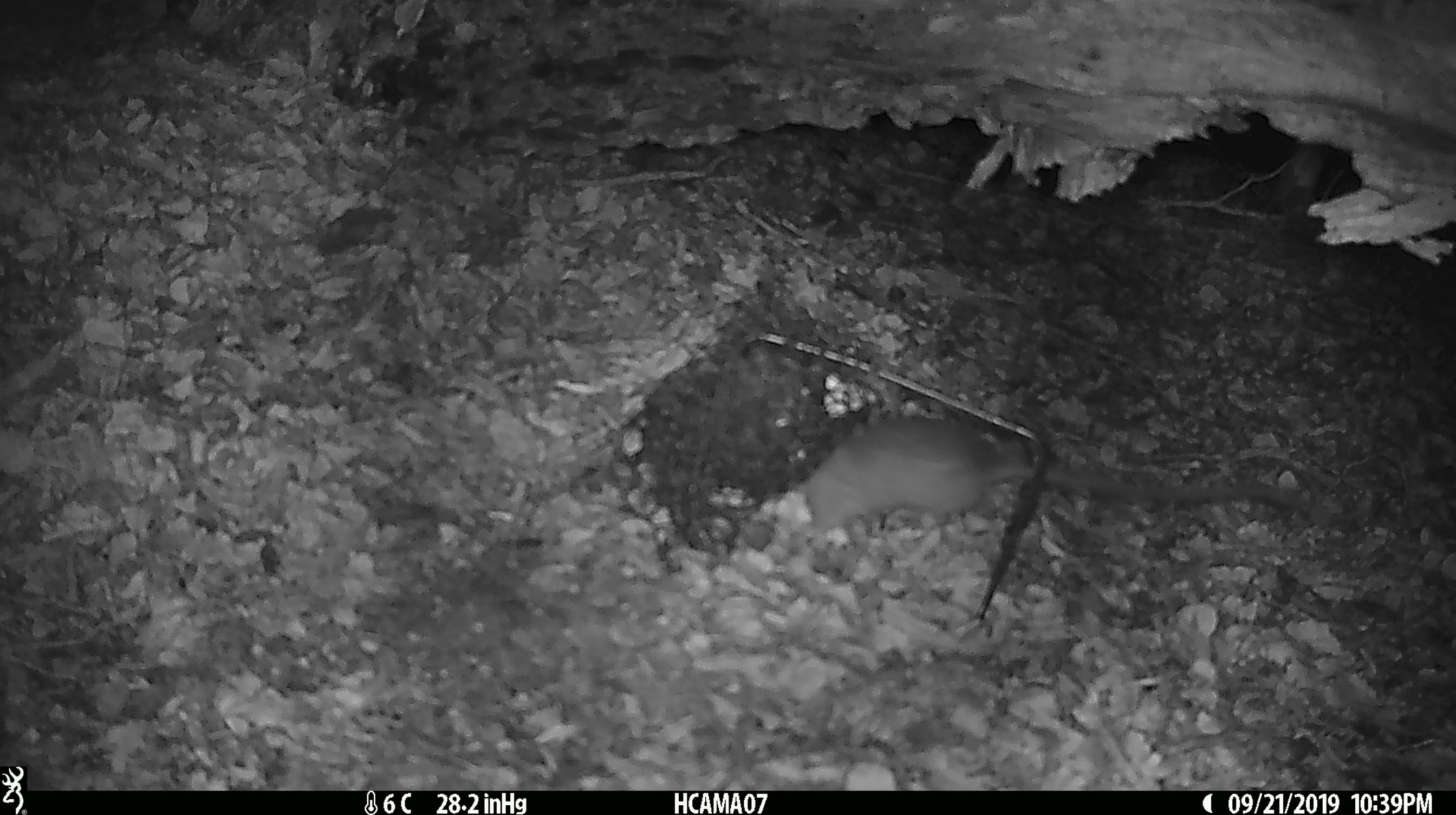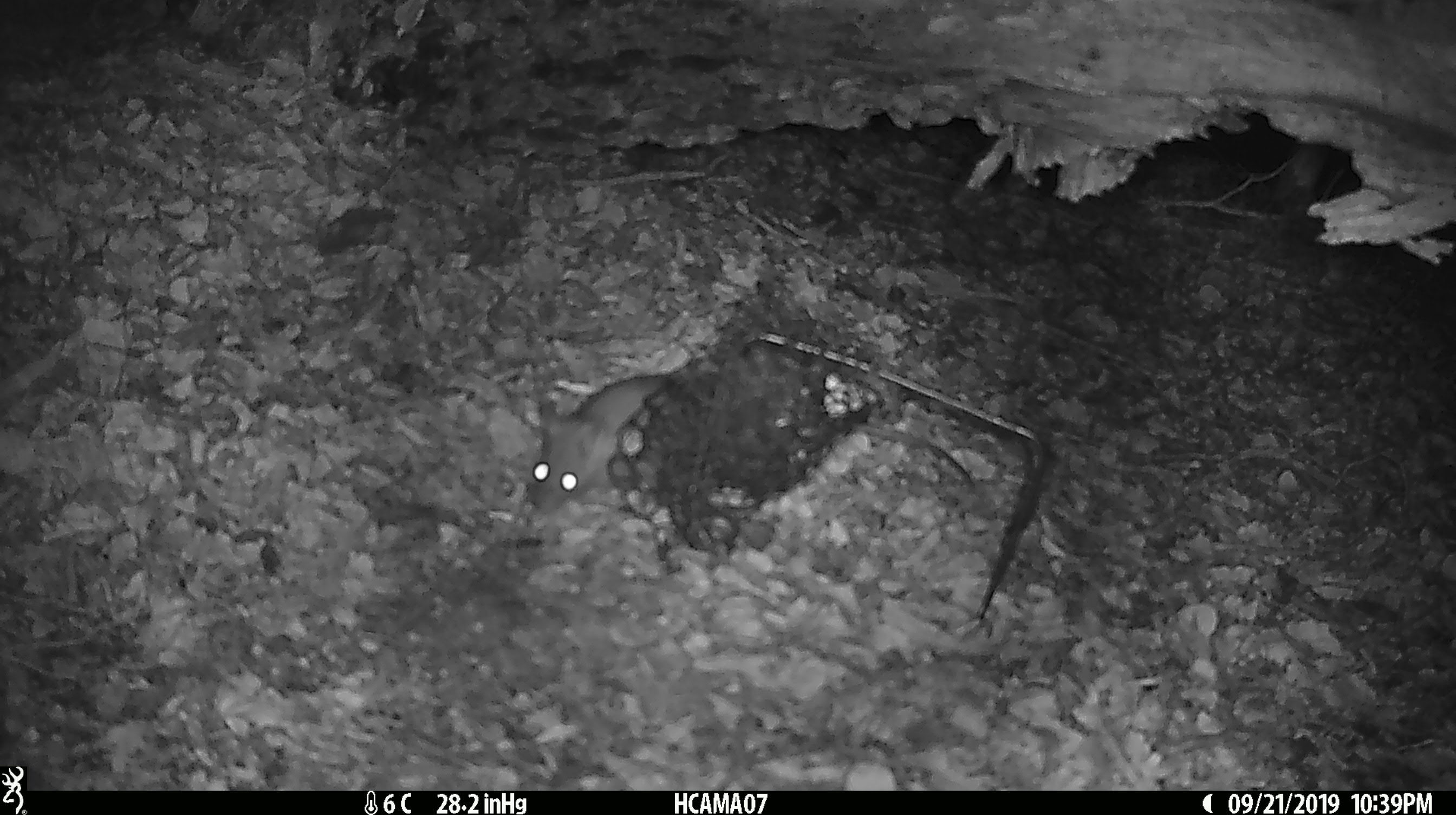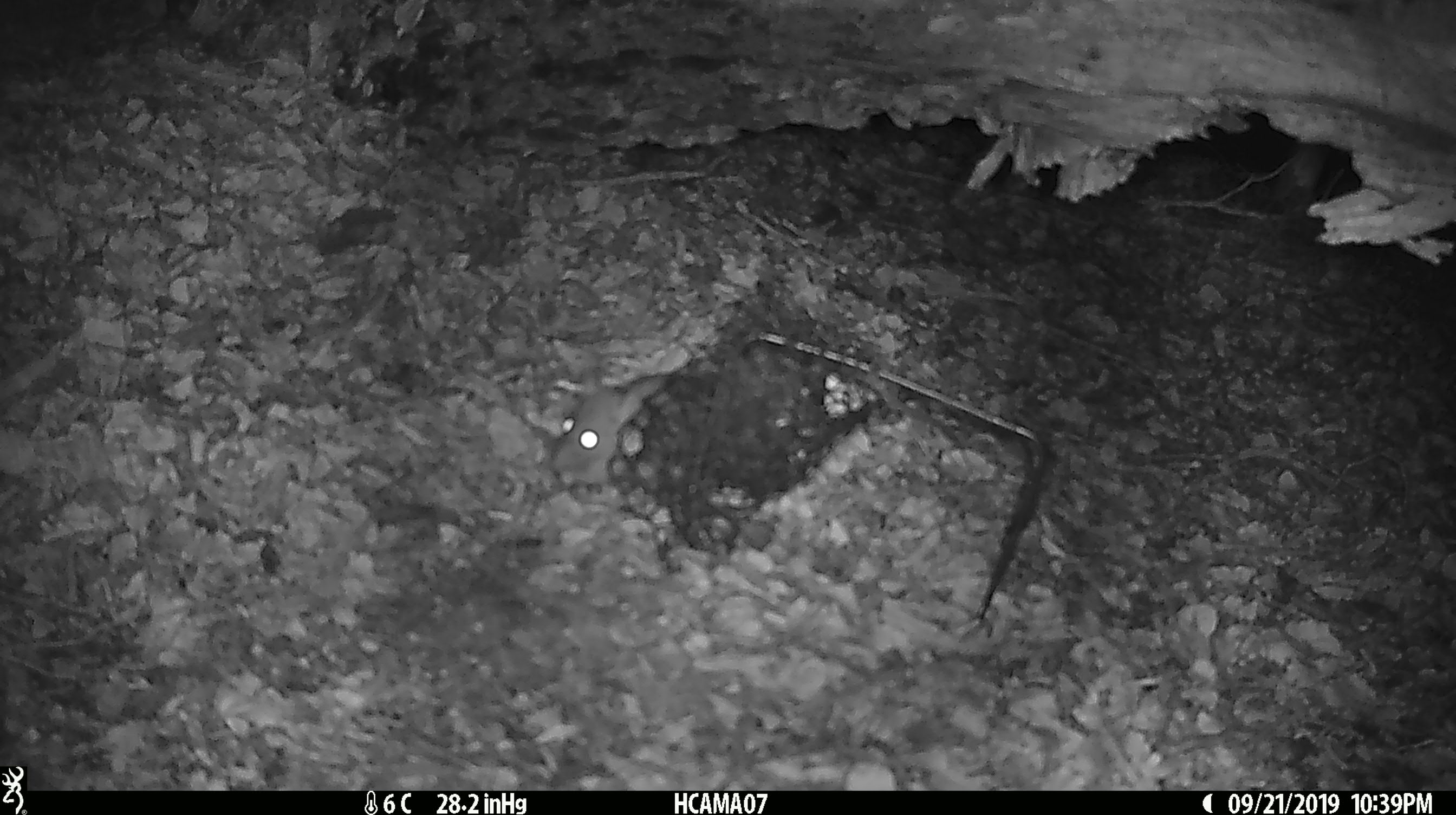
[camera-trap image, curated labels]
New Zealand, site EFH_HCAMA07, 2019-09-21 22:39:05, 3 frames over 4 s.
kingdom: Animalia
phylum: Chordata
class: Mammalia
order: Rodentia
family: Muridae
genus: Rattus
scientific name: Rattus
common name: rat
Rat (Rattus).